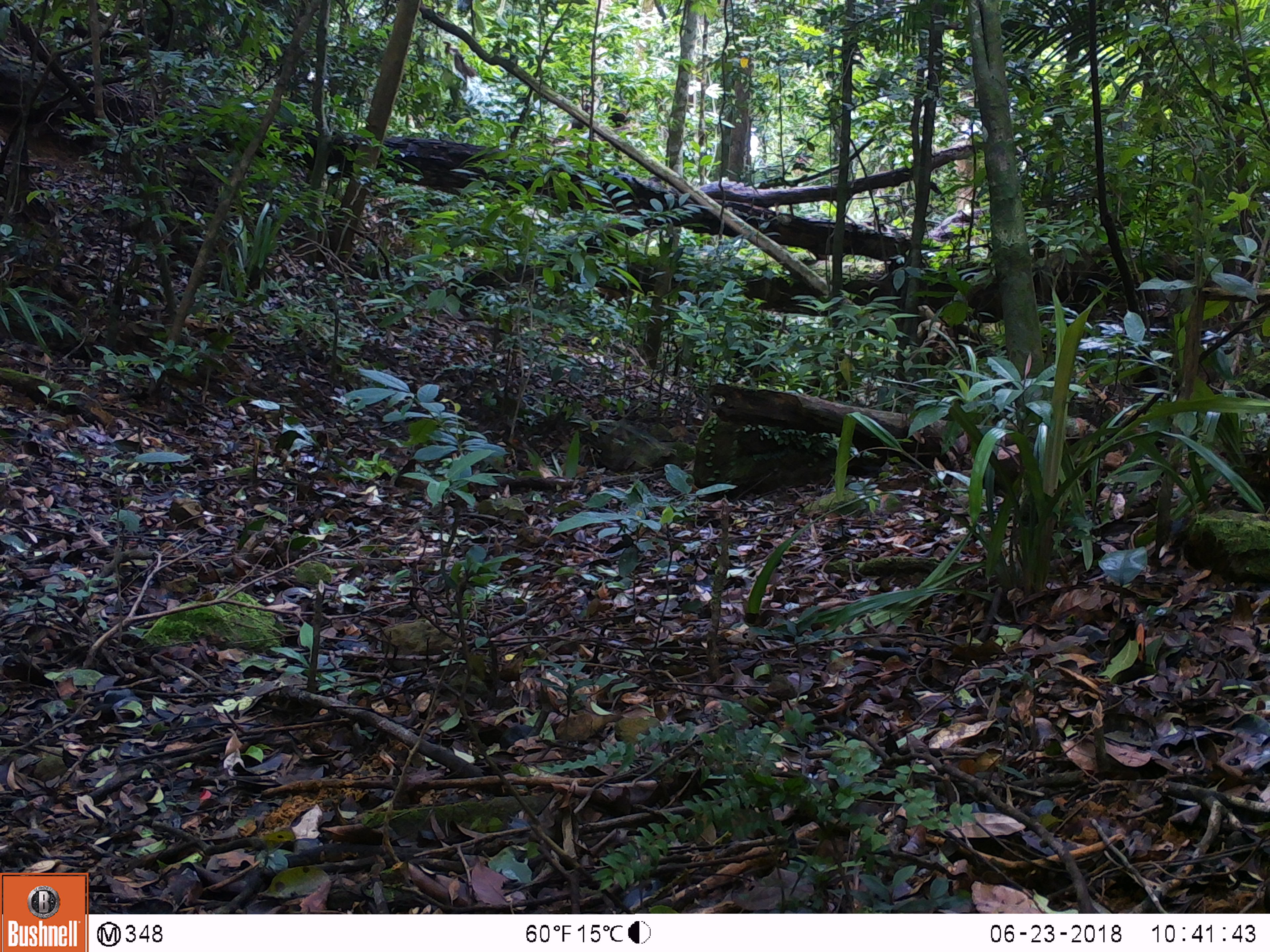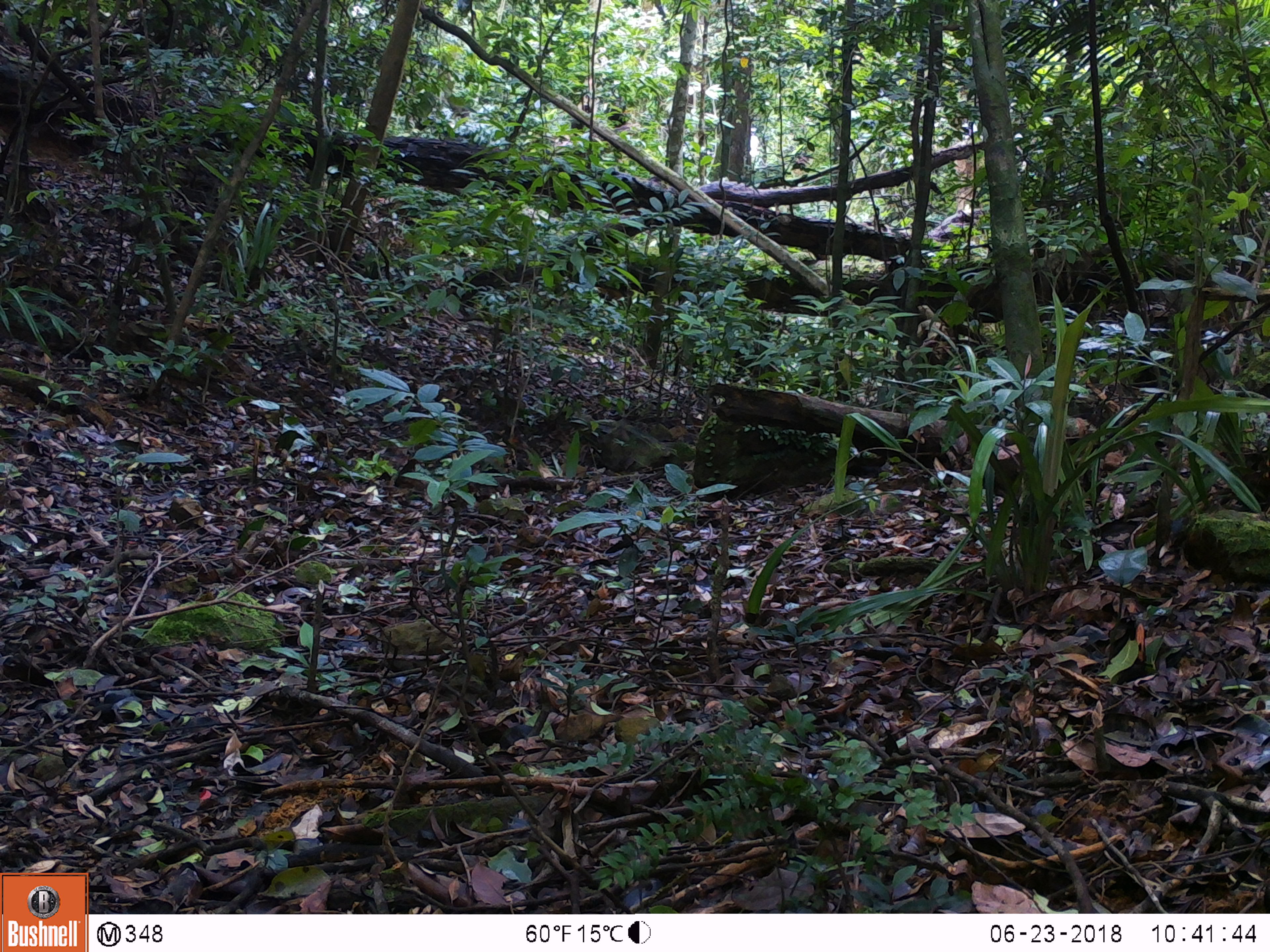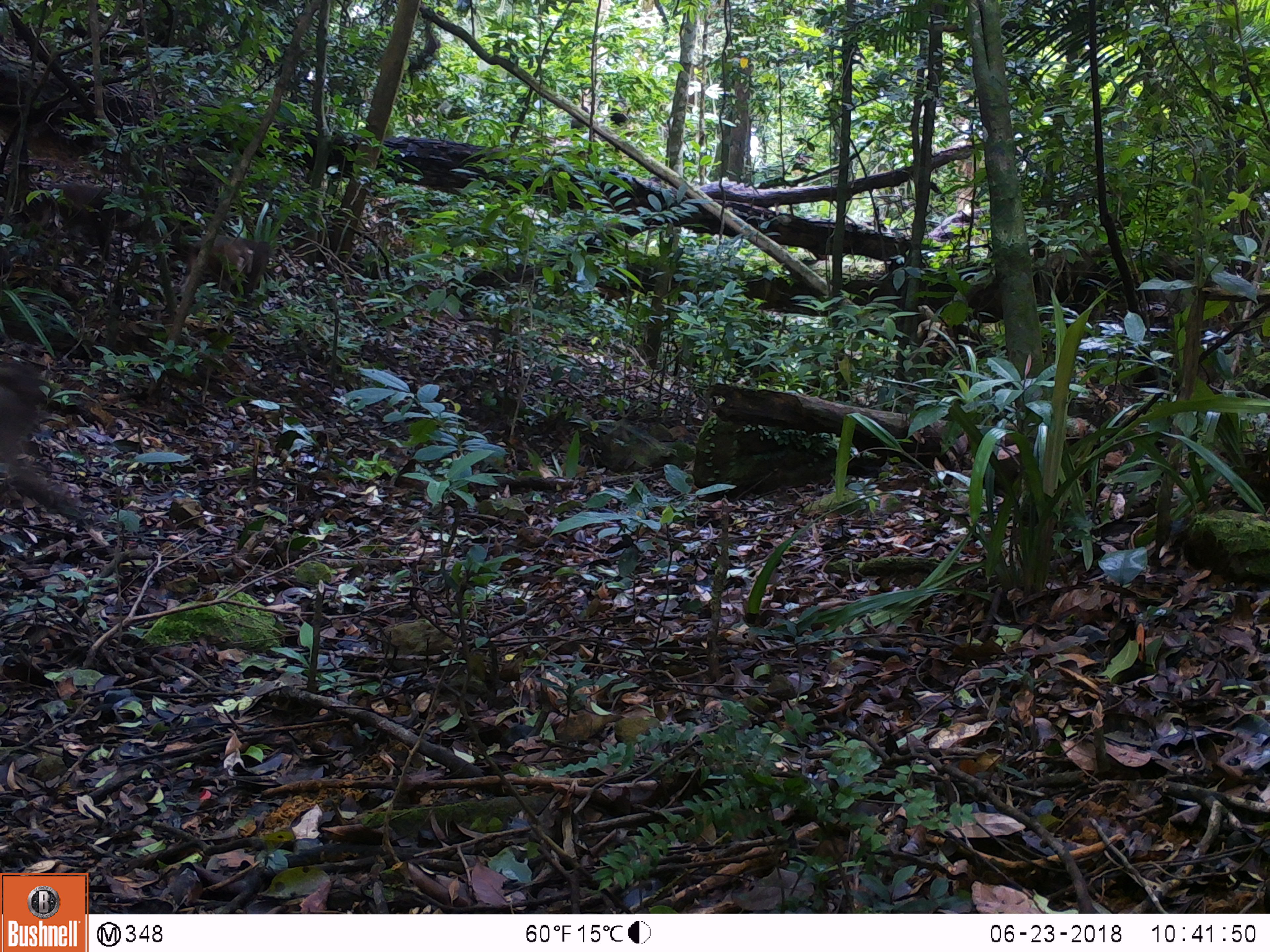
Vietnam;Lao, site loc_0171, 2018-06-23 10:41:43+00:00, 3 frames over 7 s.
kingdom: Animalia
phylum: Chordata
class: Mammalia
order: Primates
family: Cercopithecidae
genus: Macaca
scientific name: Macaca arctoides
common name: stump-tailed macaque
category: stump tailed macaque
Stump tailed macaque (stump-tailed macaque) (Macaca arctoides). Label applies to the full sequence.